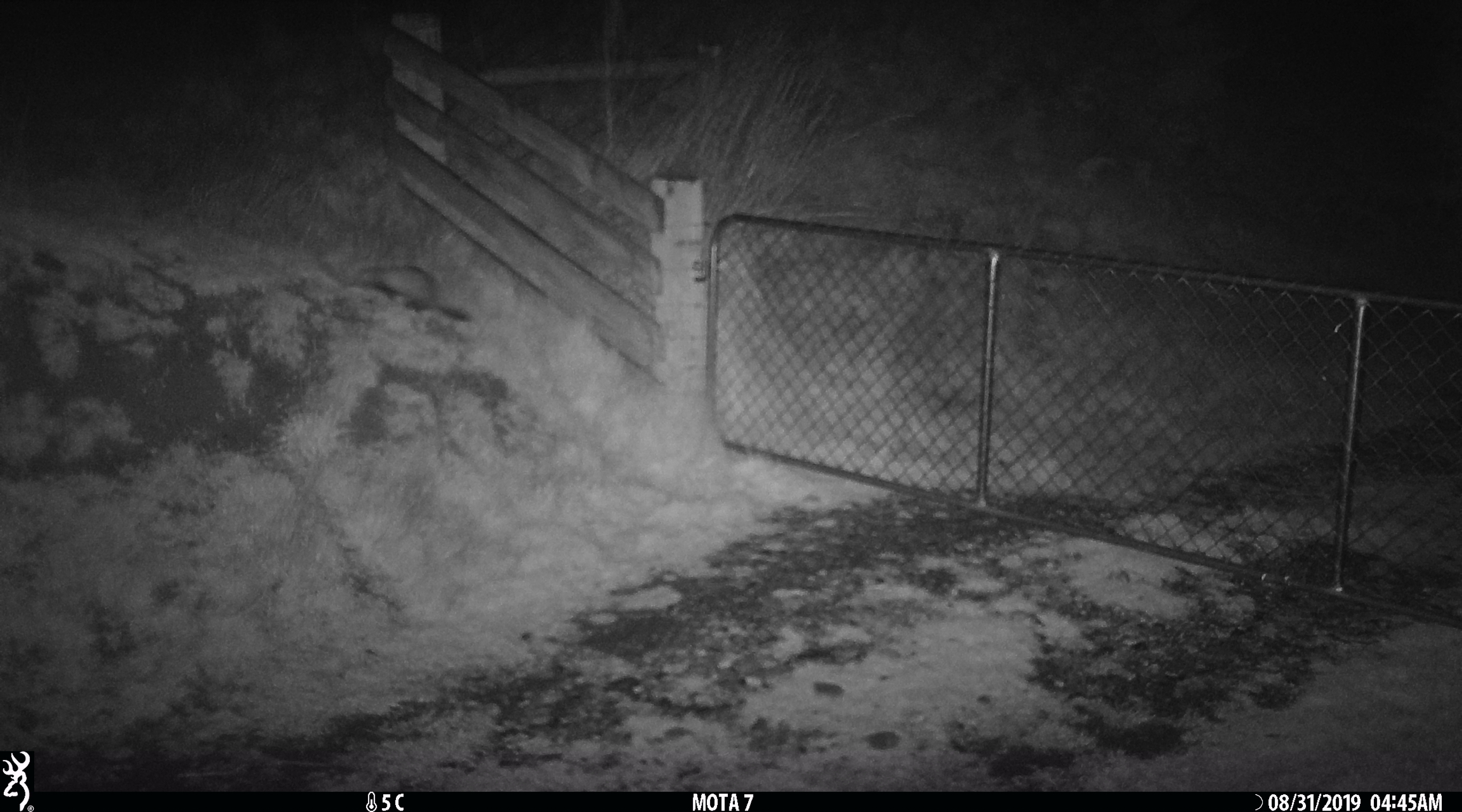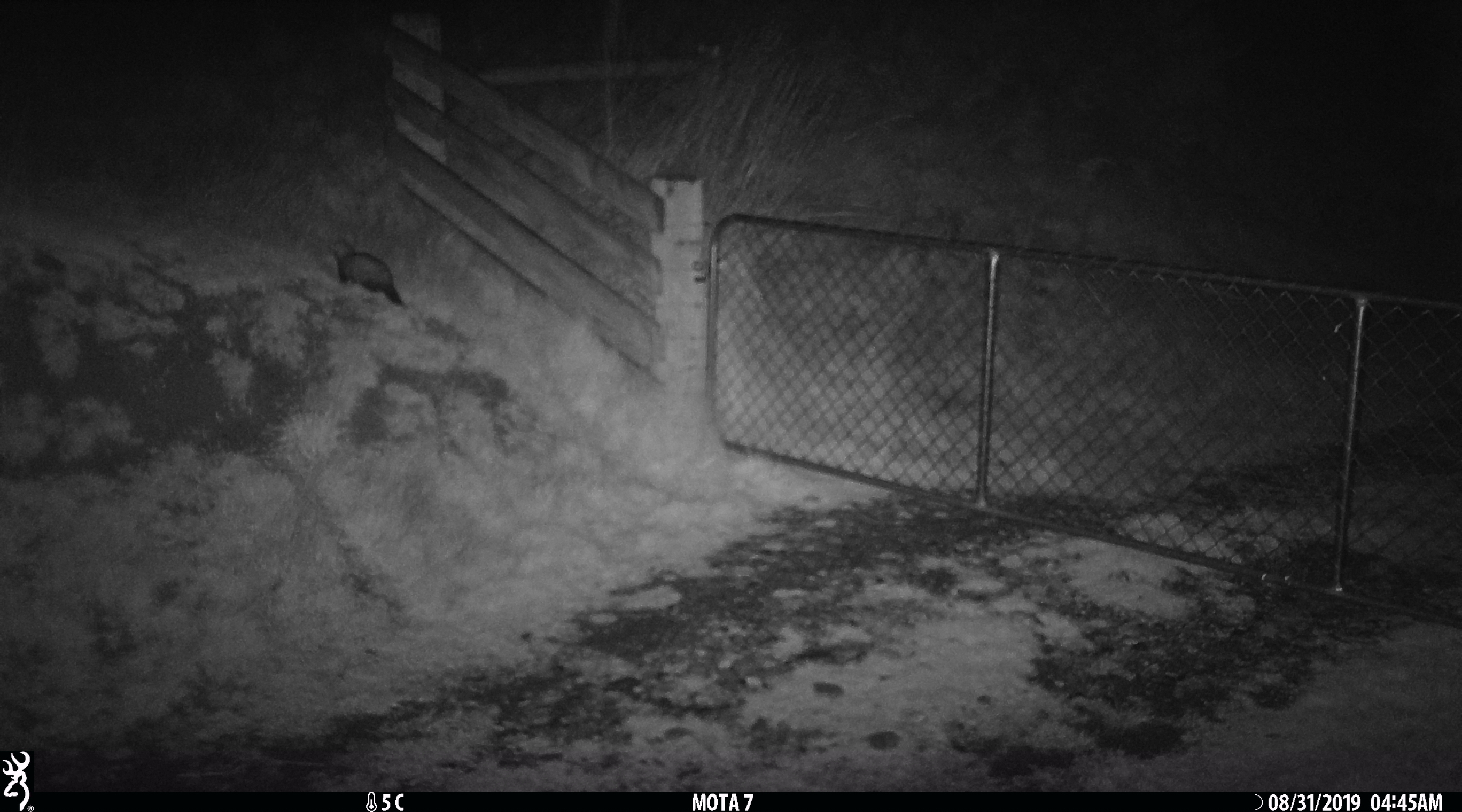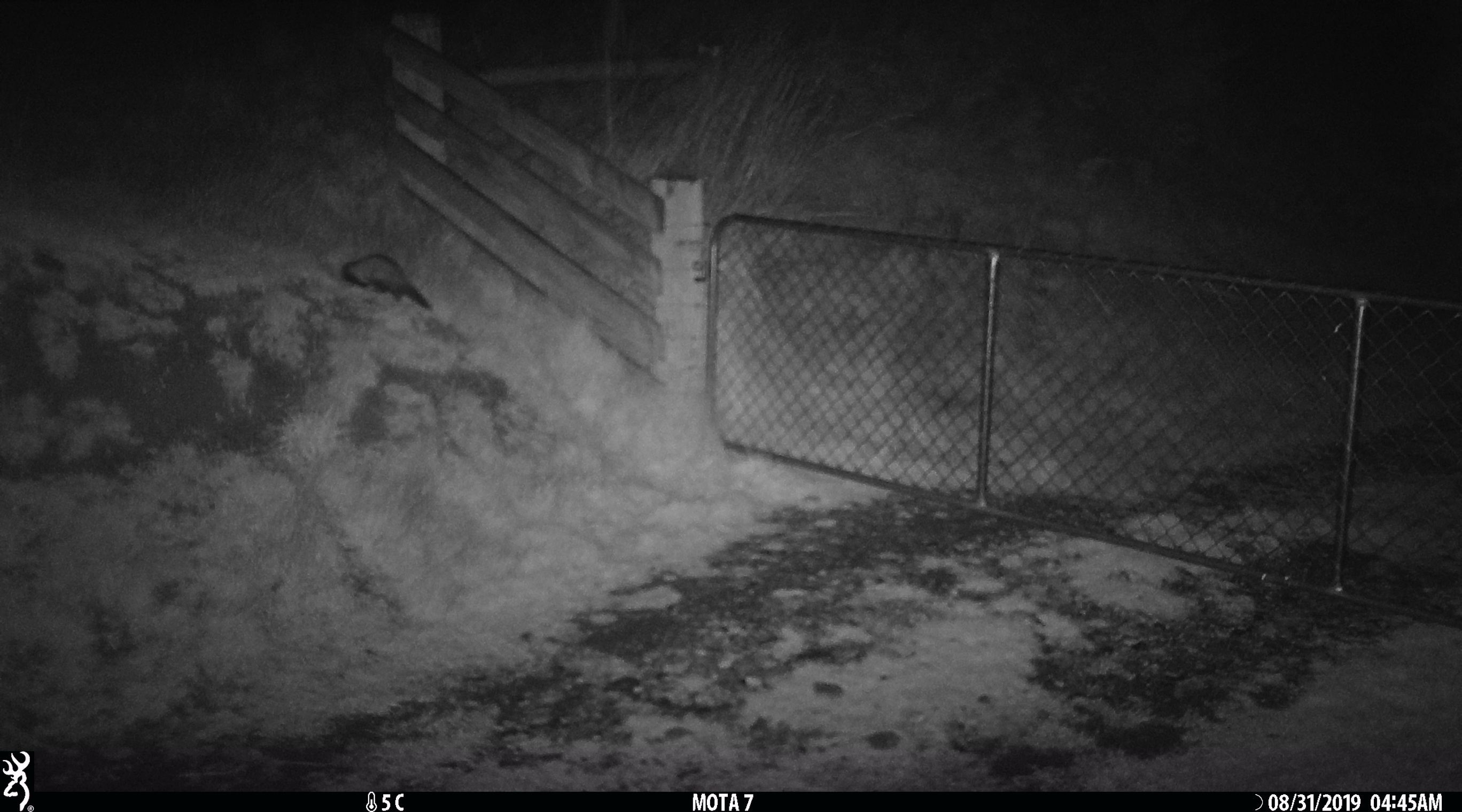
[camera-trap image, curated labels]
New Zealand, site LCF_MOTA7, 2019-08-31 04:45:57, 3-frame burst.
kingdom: Animalia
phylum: Chordata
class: Mammalia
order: Carnivora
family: Mustelidae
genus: Mustela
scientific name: Mustela furo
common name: ferret